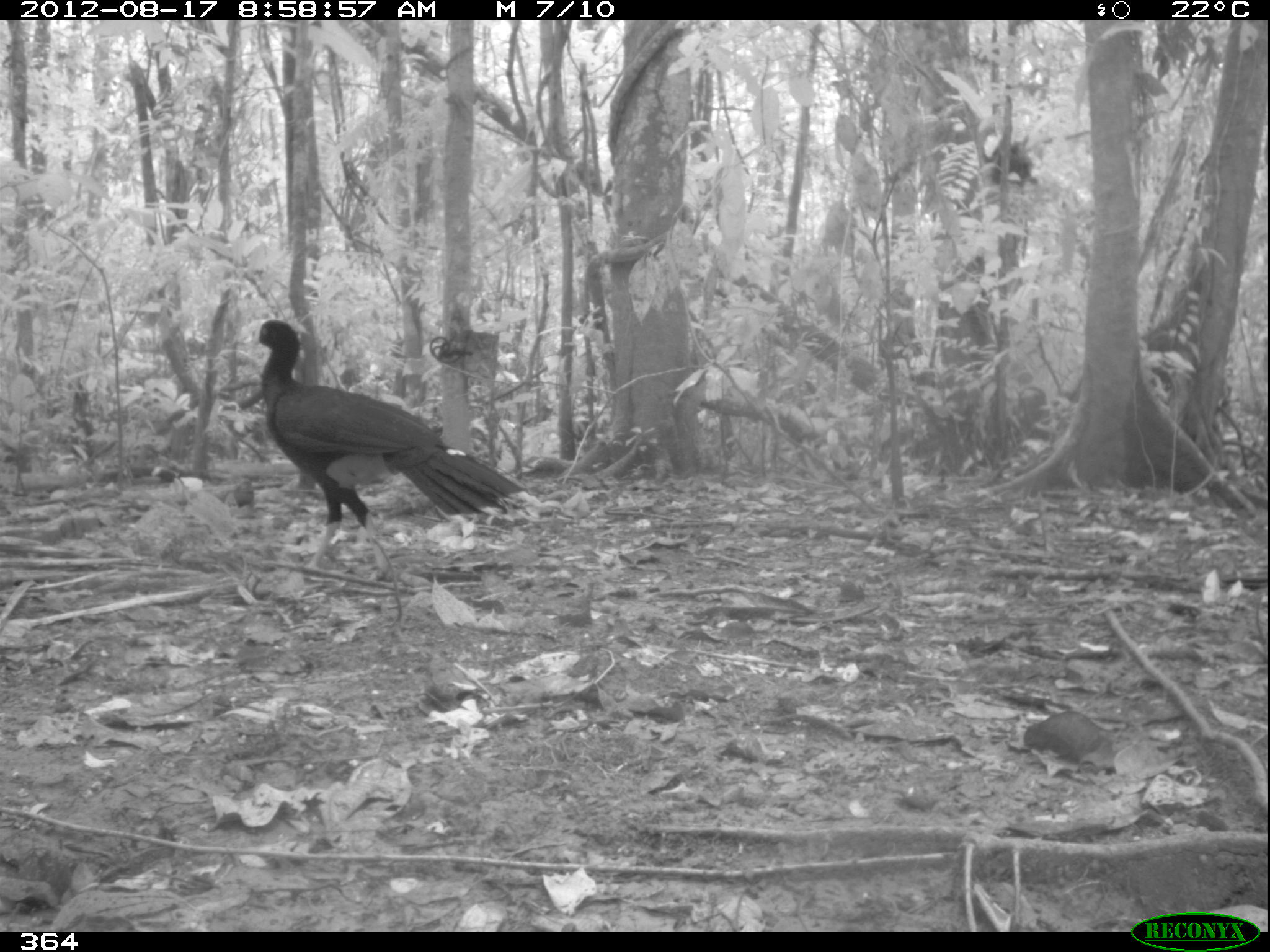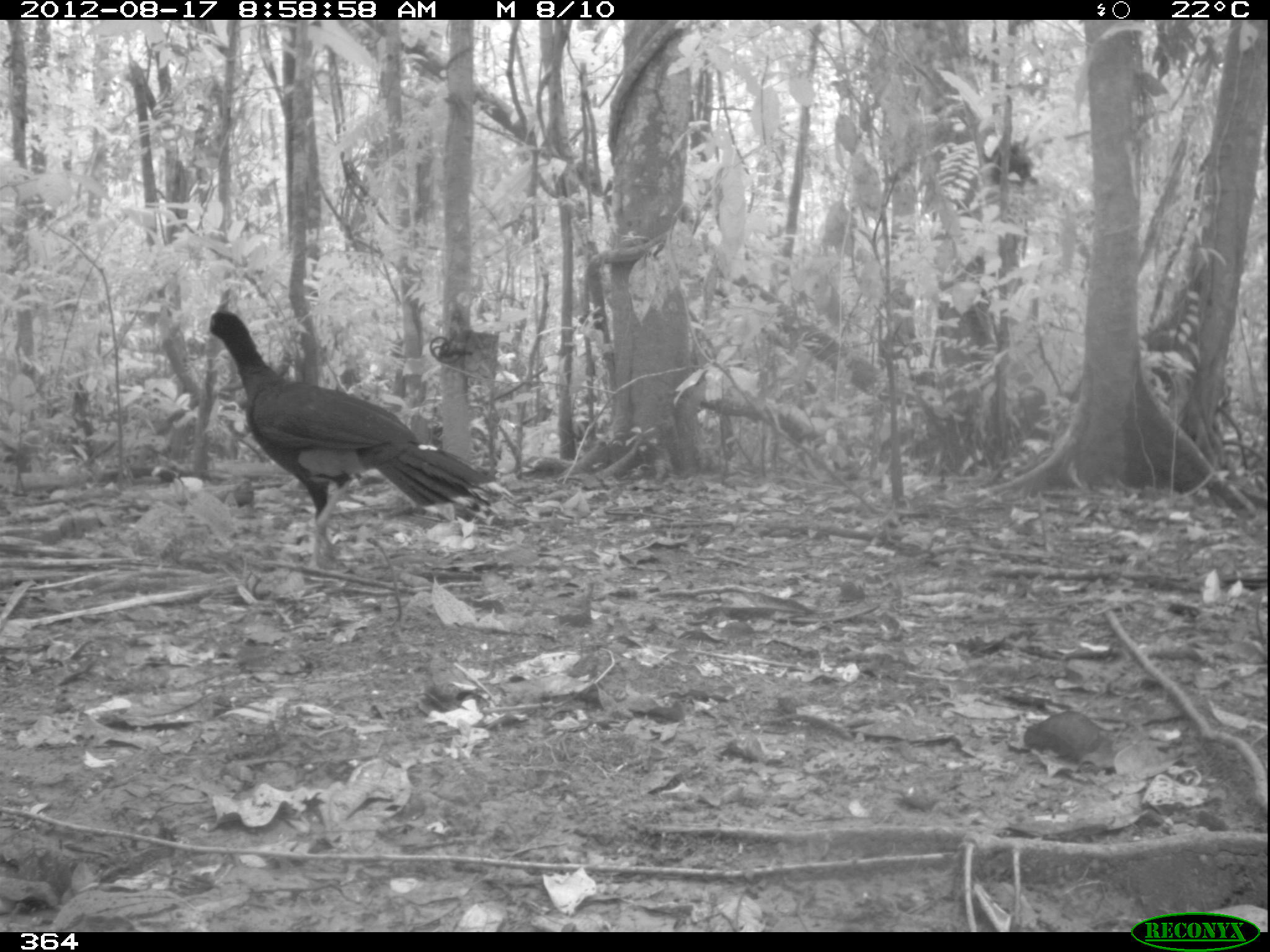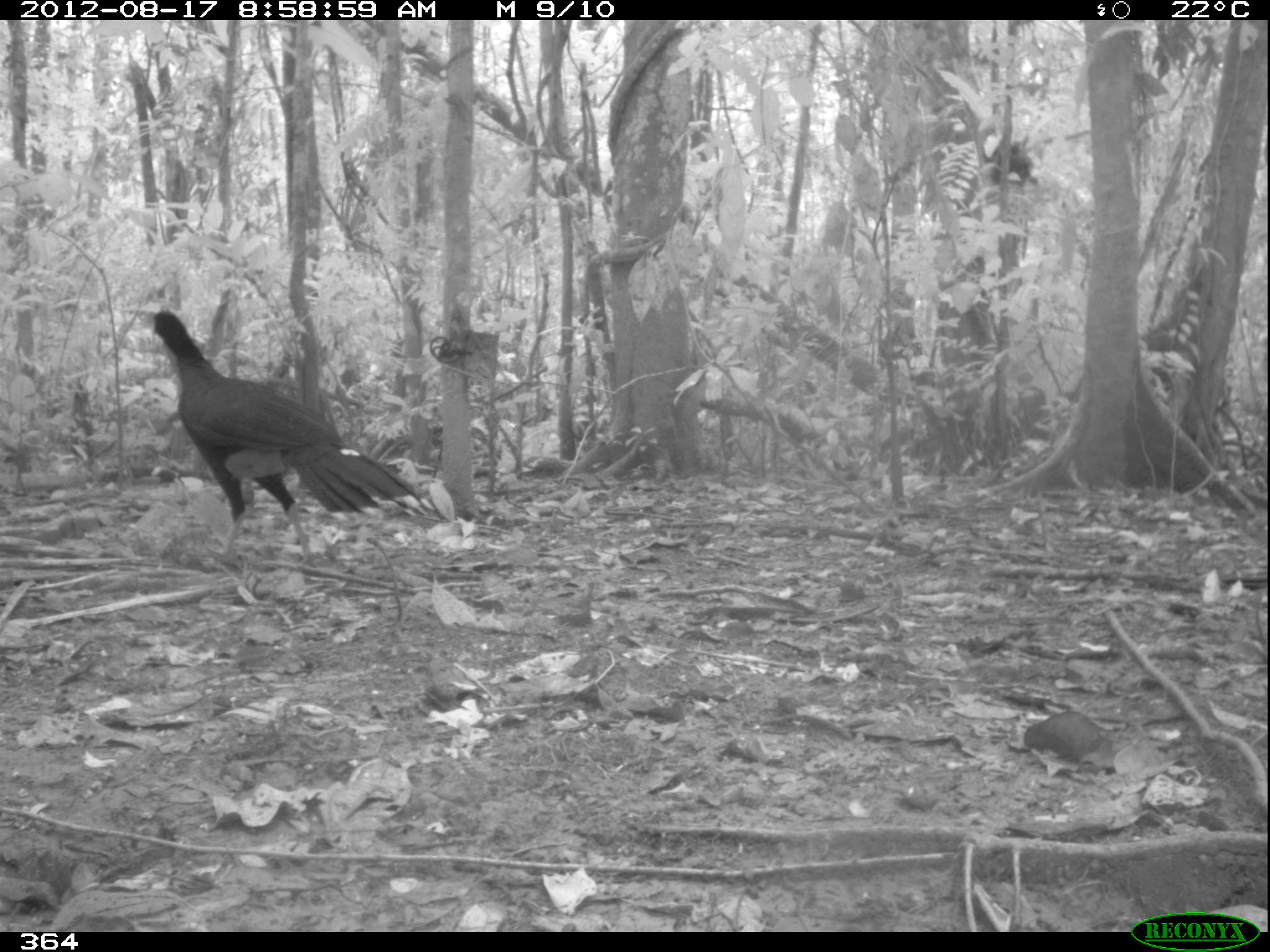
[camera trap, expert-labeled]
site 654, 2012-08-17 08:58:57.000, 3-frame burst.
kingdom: Animalia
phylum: Chordata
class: Aves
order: Galliformes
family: Cracidae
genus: Mitu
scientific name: Mitu tuberosum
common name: razor-billed curassow